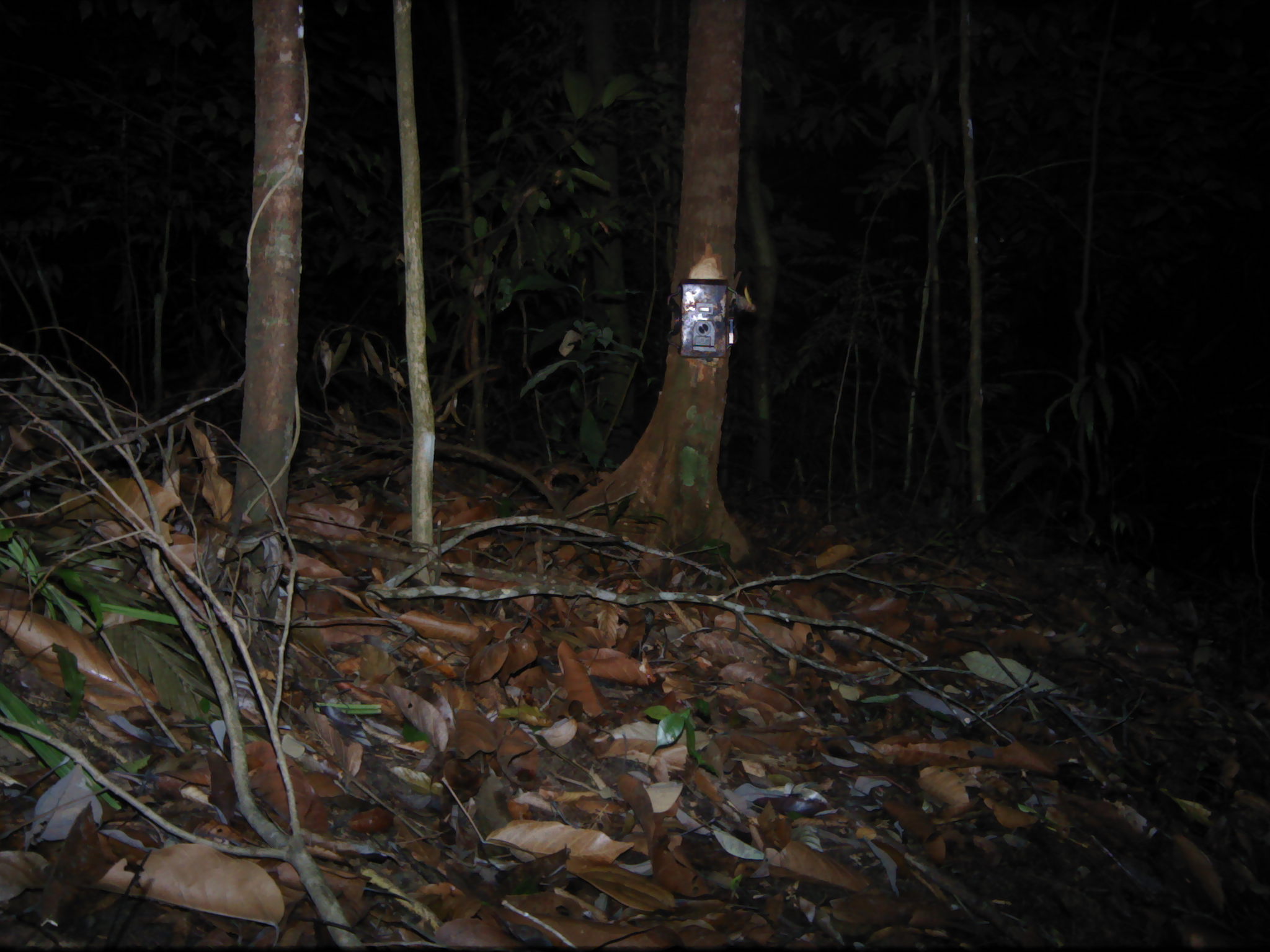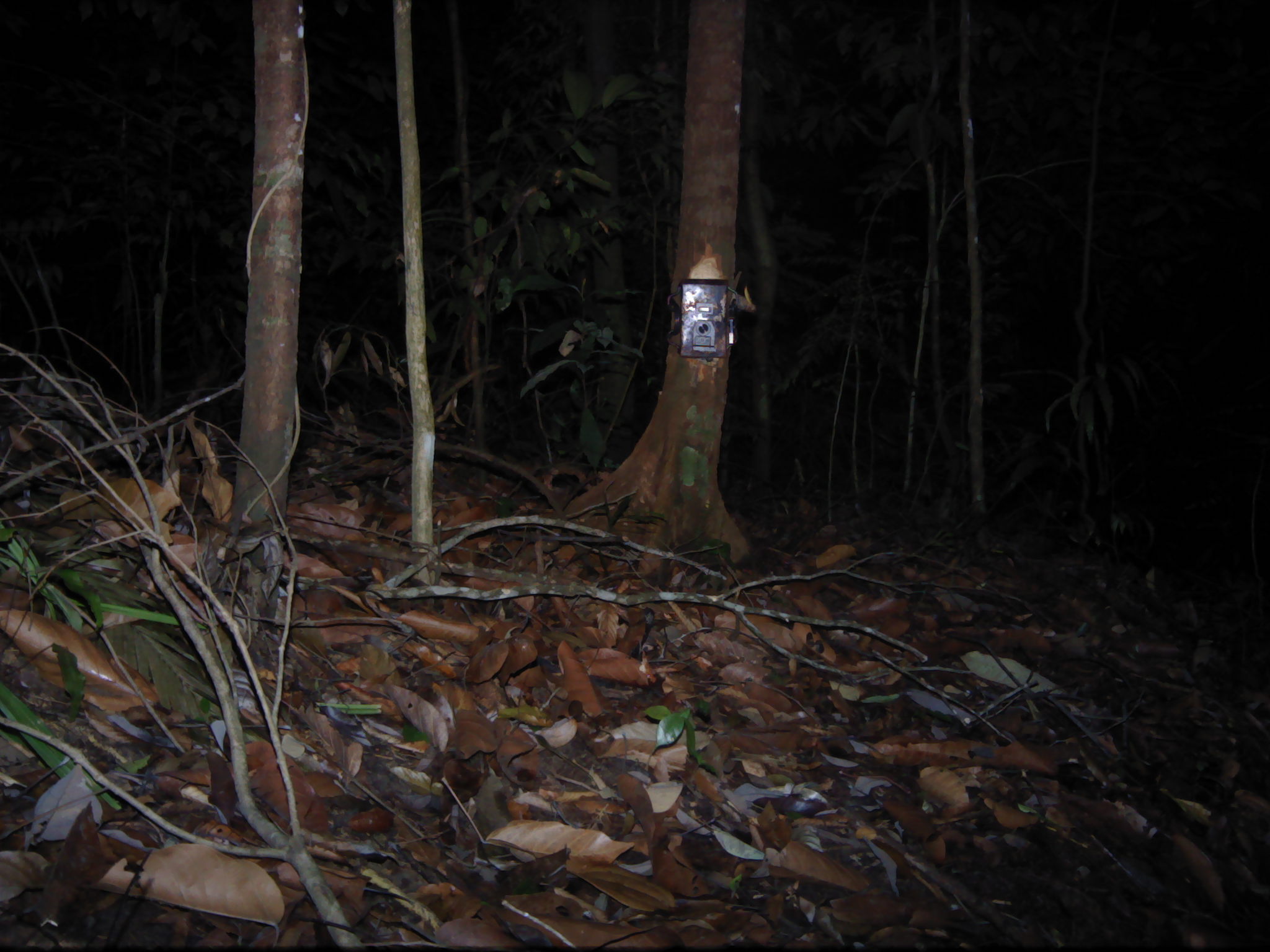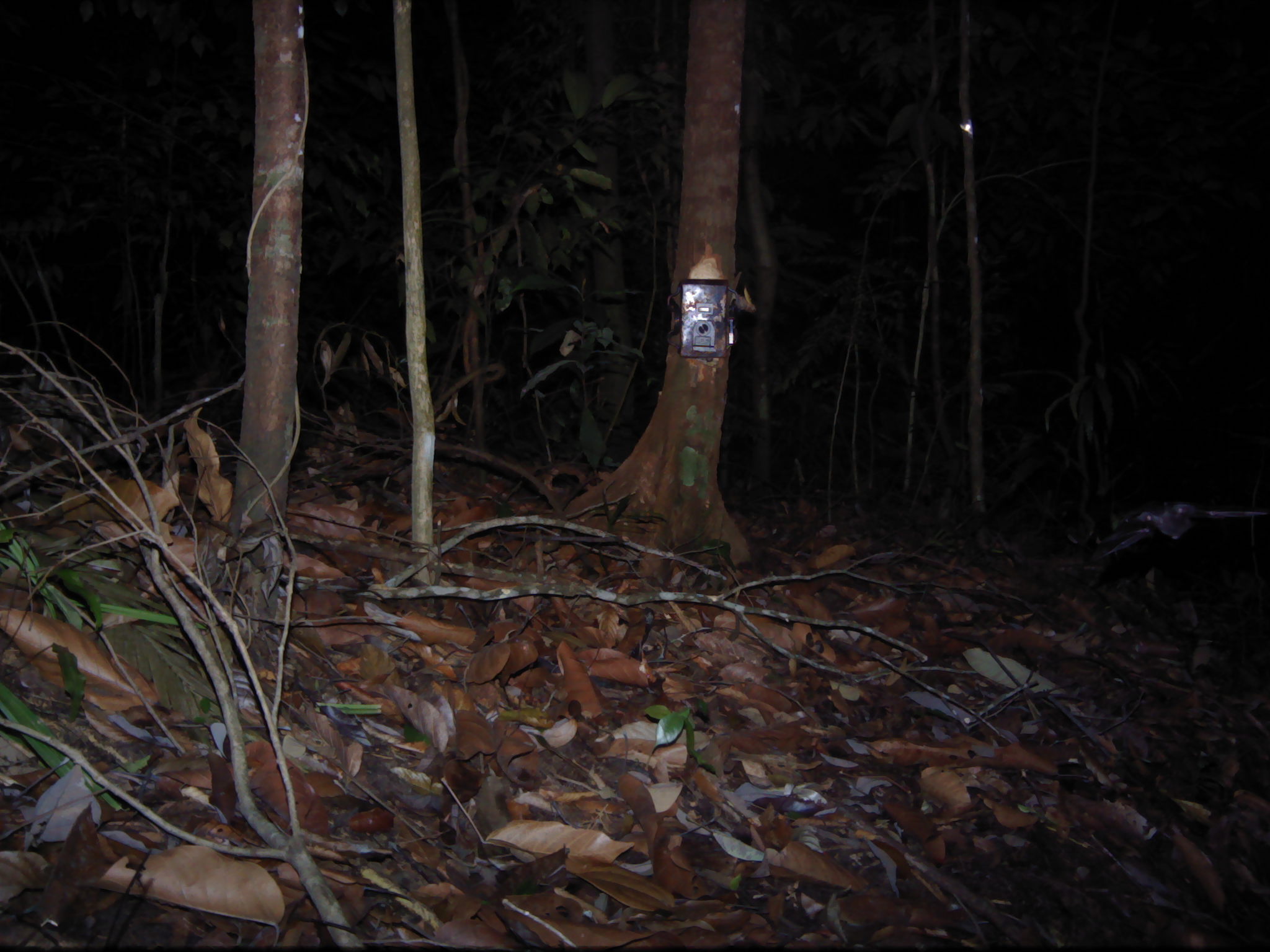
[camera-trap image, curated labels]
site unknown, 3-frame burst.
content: unidentified animal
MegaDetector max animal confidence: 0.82